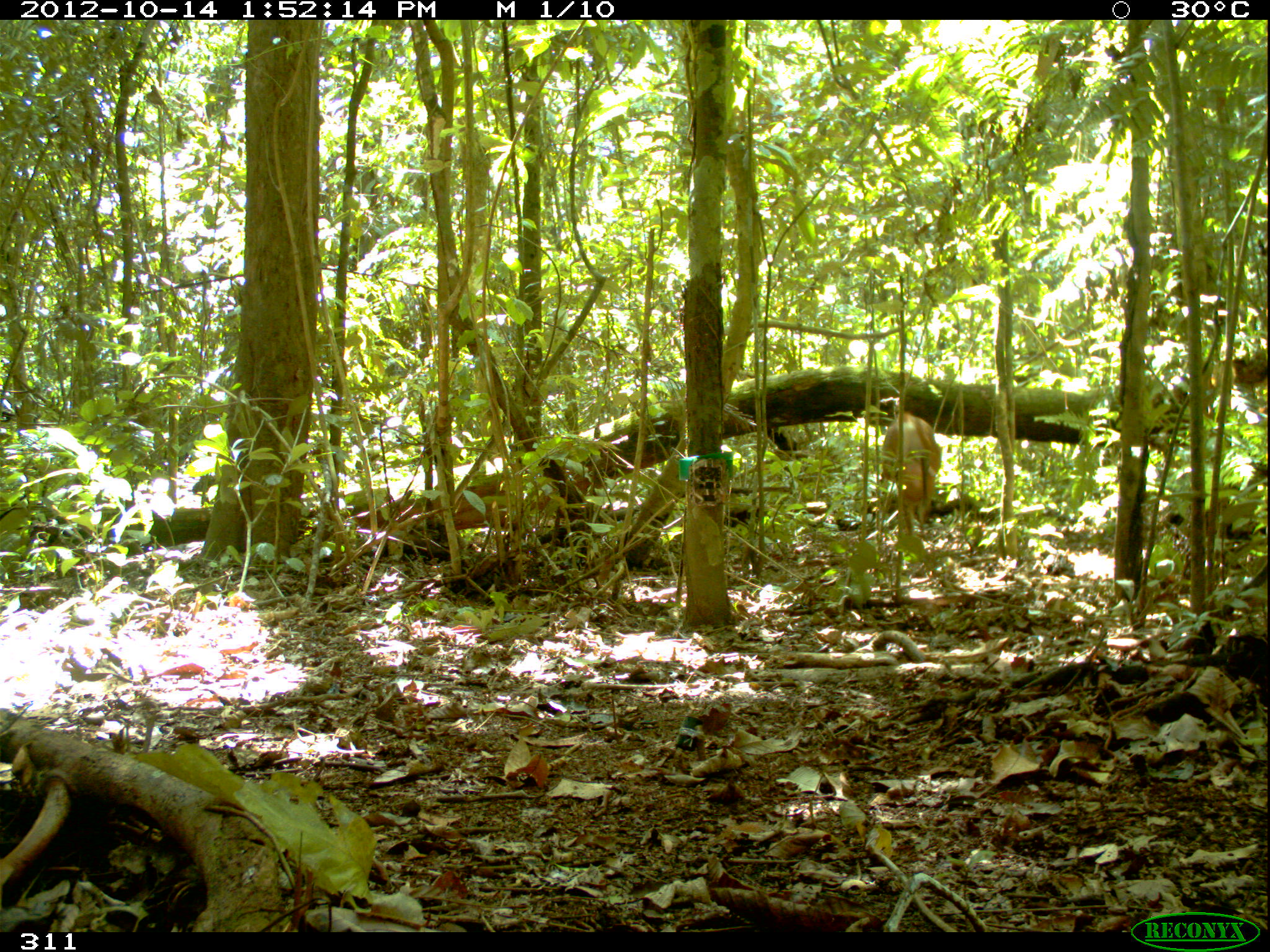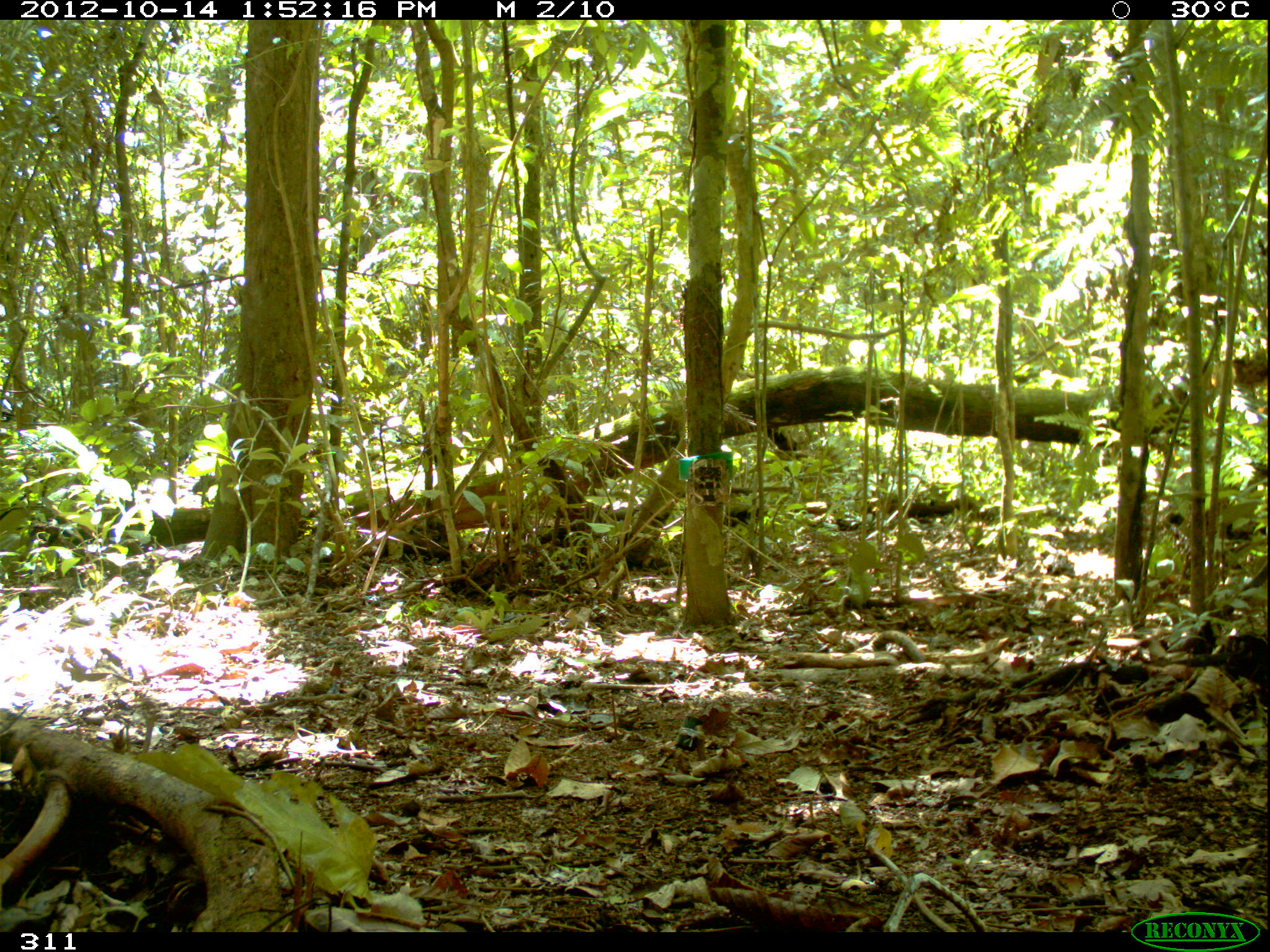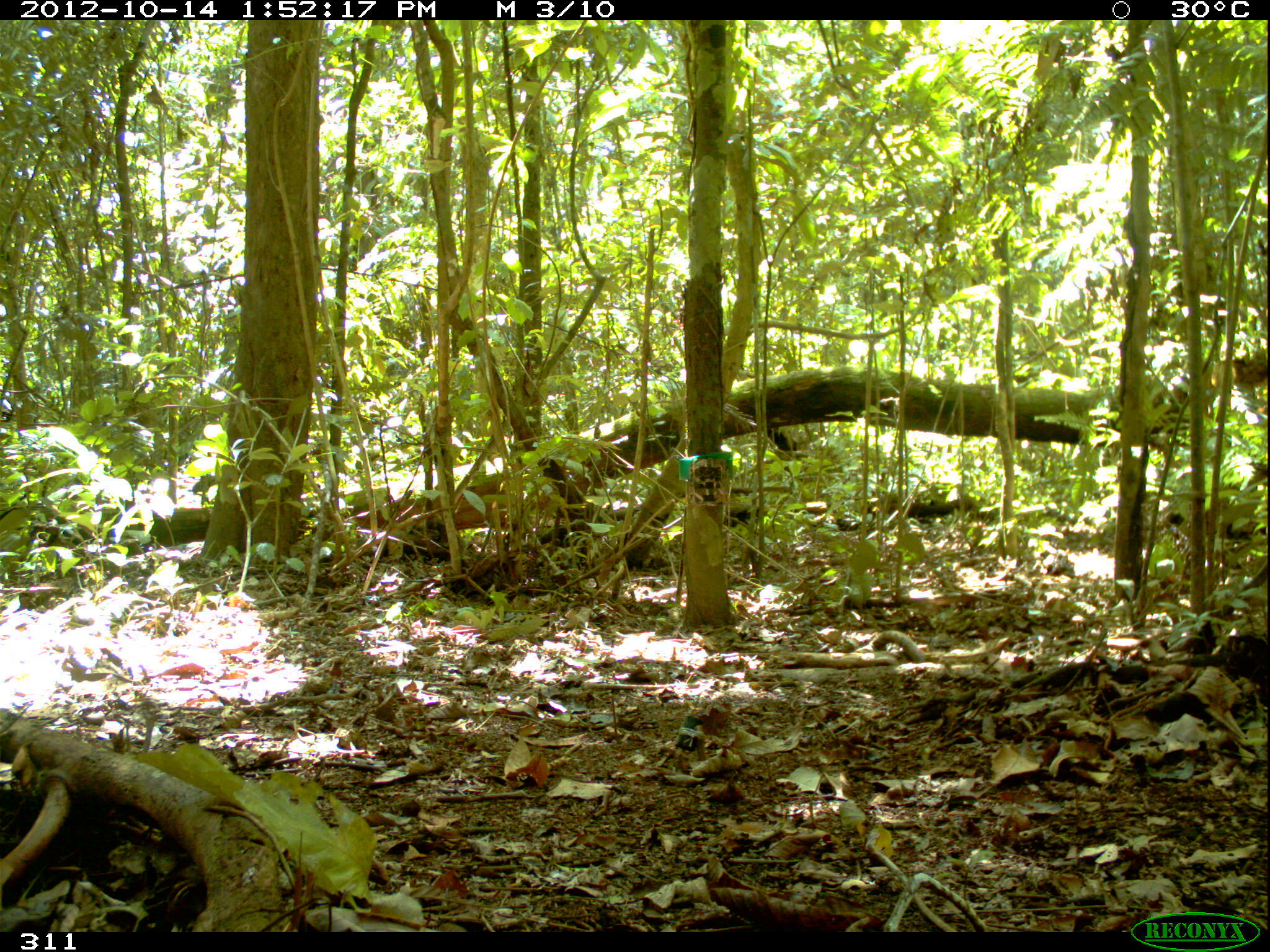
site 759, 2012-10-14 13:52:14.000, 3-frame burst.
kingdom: Animalia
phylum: Chordata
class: Mammalia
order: Artiodactyla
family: Cervidae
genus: Mazama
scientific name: Mazama americana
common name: red brocket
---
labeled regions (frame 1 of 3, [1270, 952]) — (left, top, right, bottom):
mazama americana: (879, 408, 942, 540)